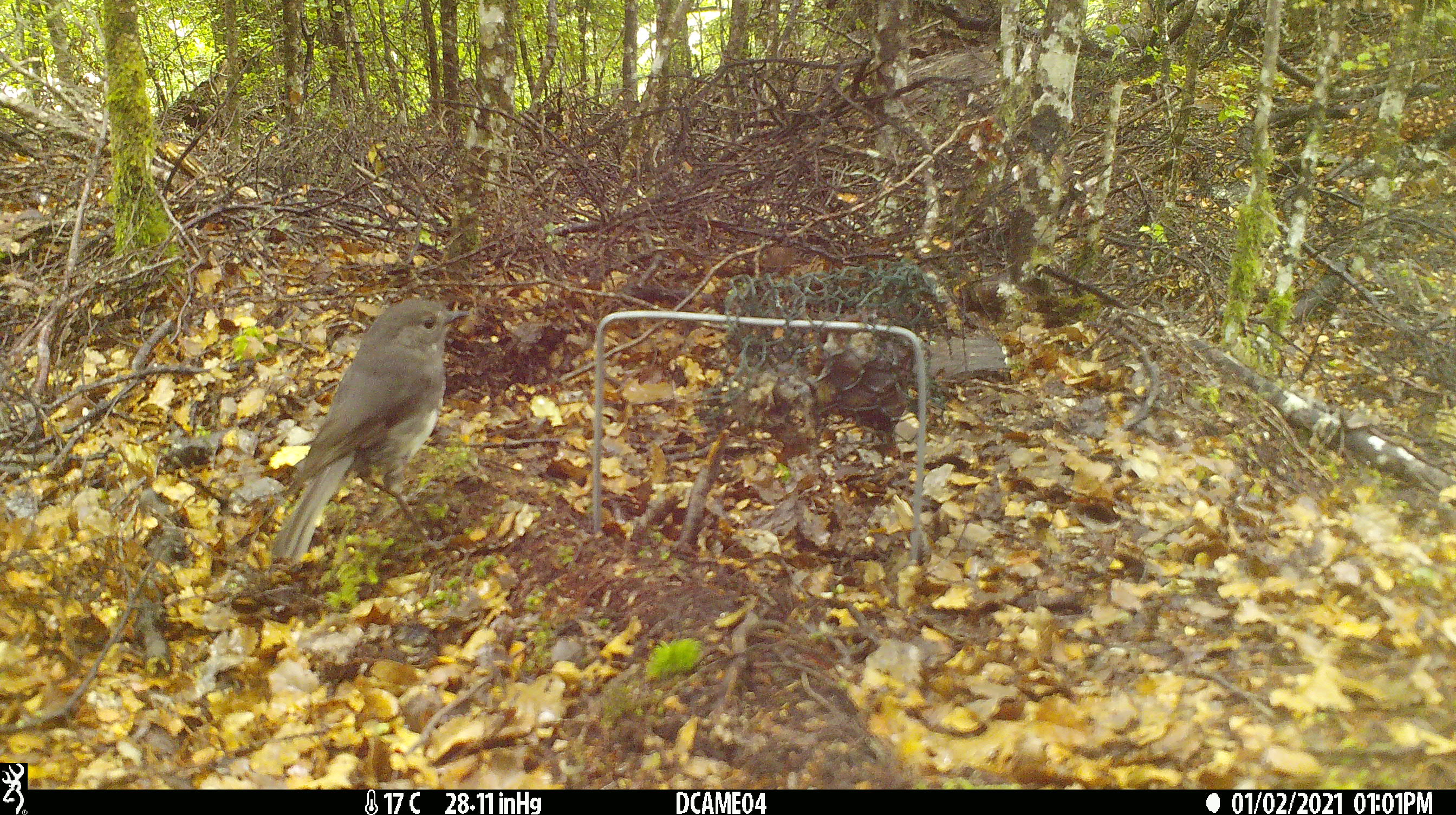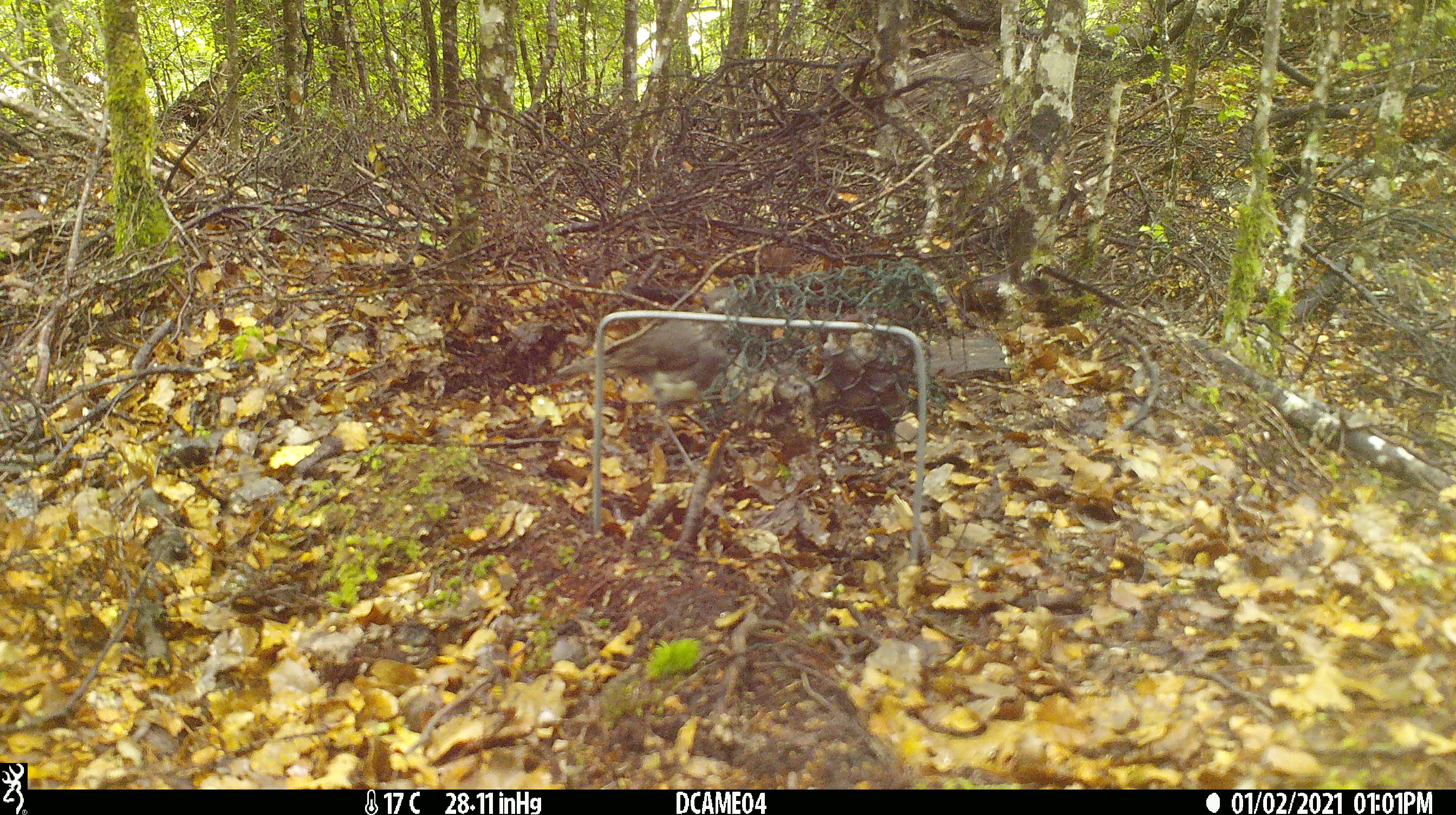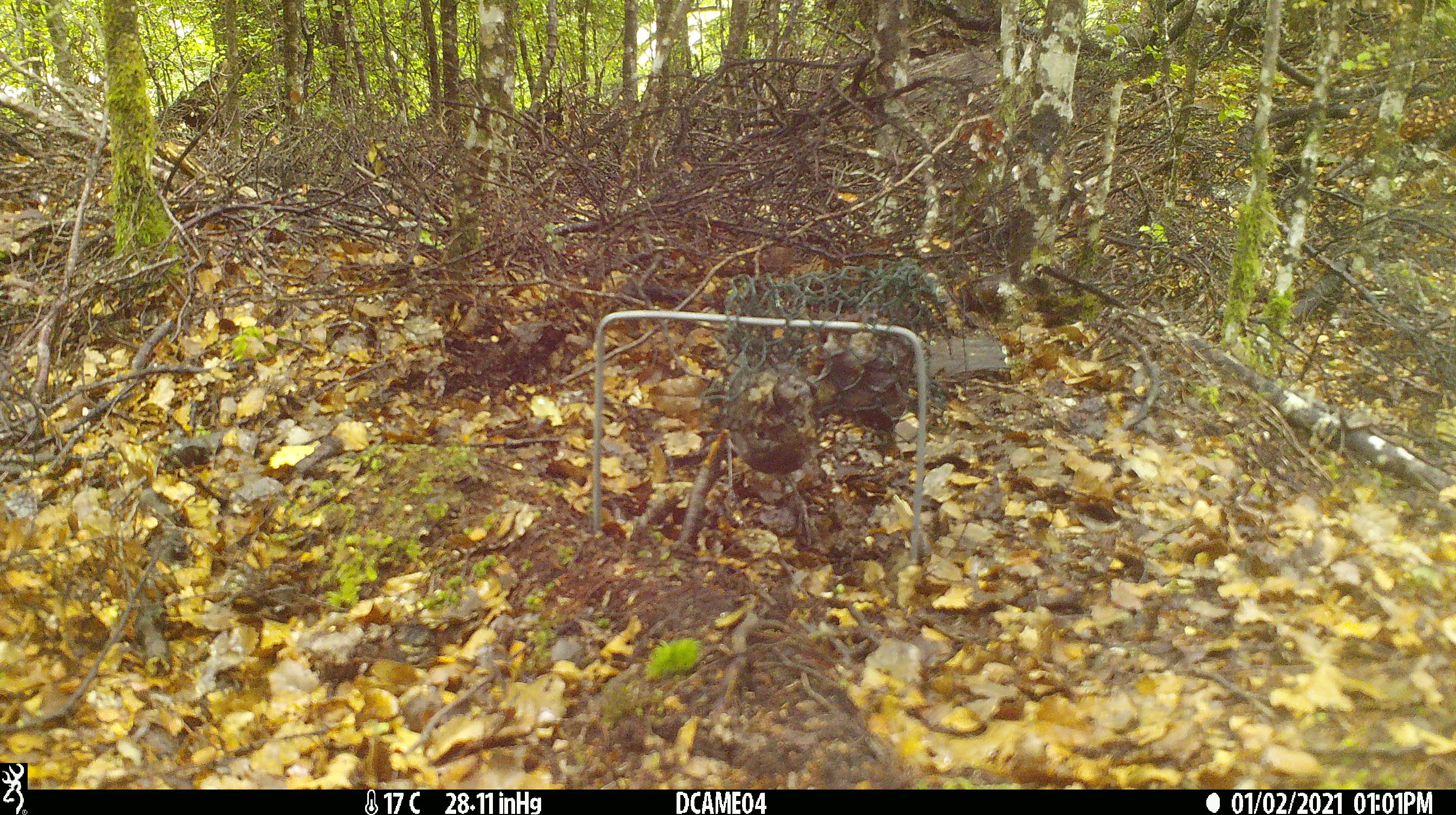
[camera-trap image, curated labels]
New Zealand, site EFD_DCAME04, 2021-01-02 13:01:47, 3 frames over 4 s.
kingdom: Animalia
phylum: Chordata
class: Aves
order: Passeriformes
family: Petroicidae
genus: Petroica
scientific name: Petroica australis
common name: new zealand robin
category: robin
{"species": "robin (new zealand robin) (Petroica australis)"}